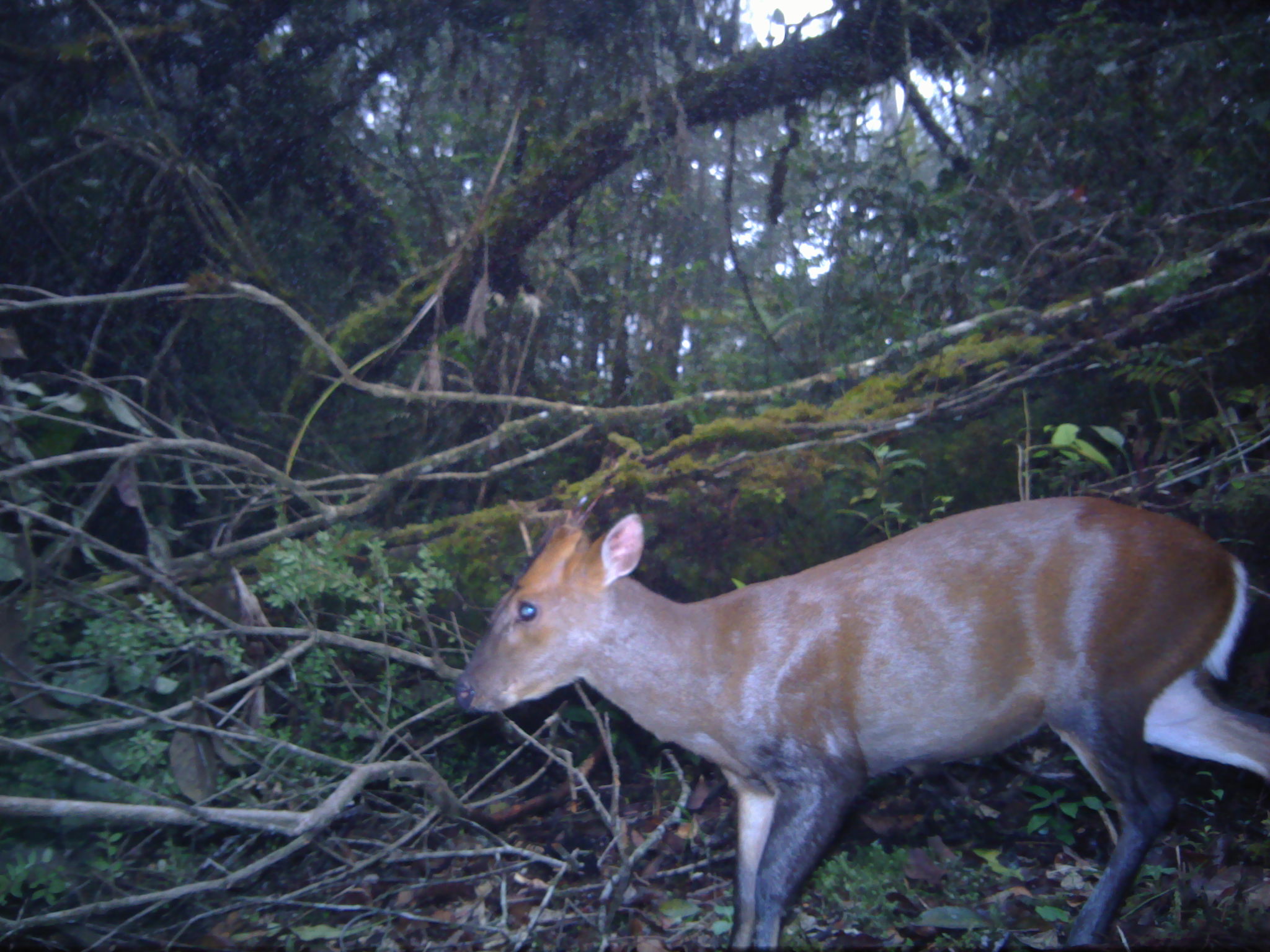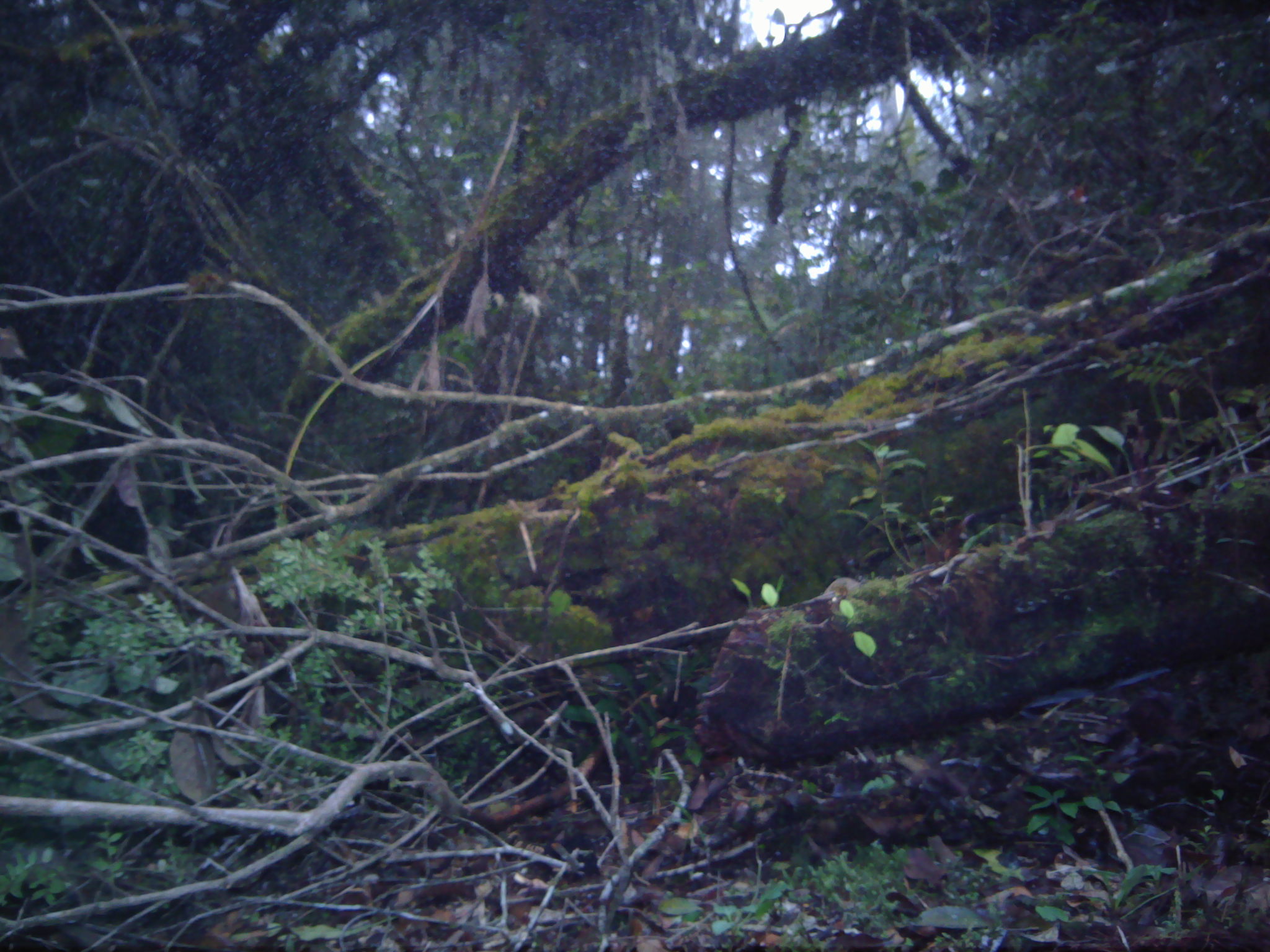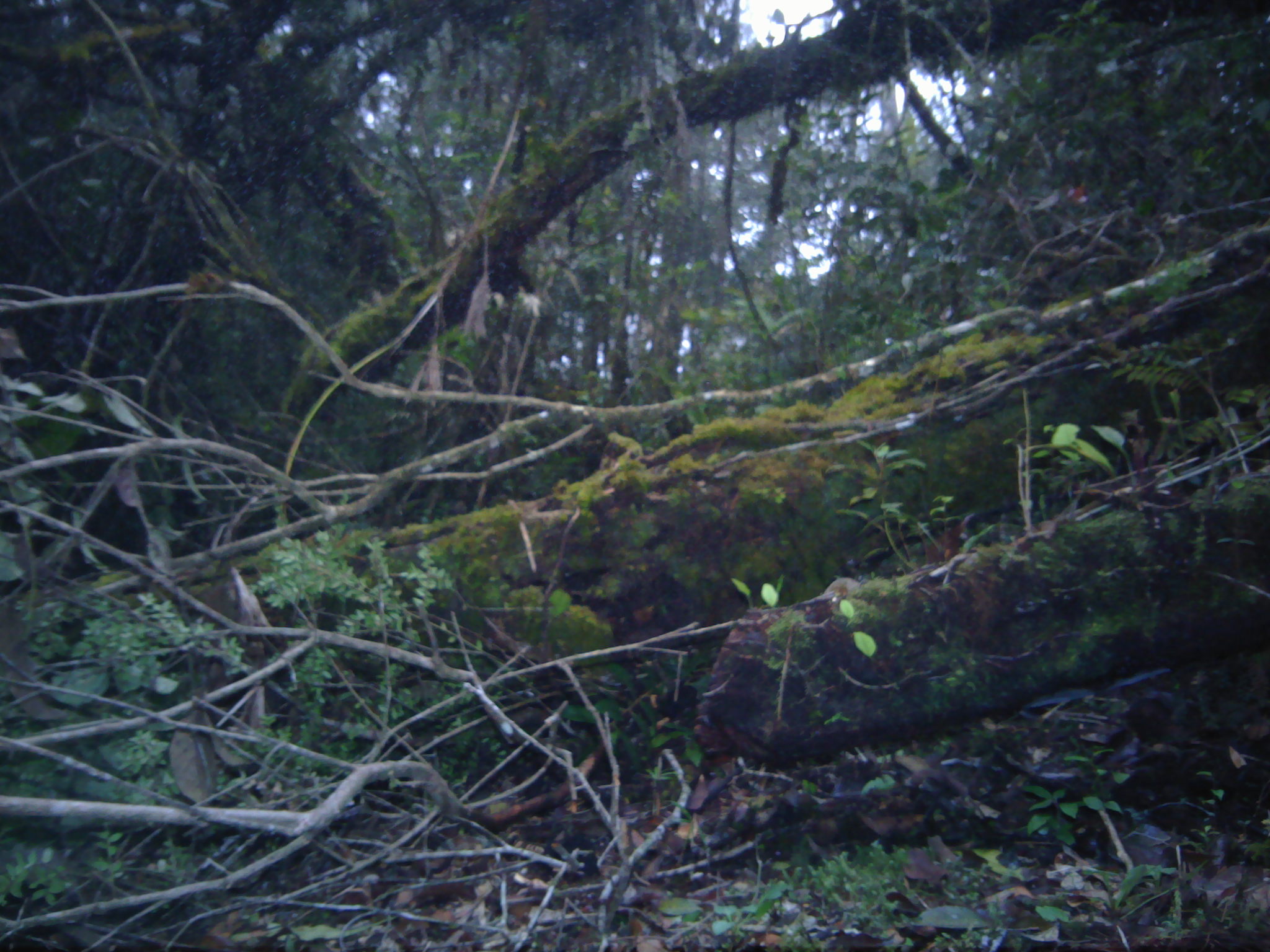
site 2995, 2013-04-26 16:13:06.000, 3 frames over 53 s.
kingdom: Animalia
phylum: Chordata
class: Mammalia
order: Artiodactyla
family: Cervidae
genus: Muntiacus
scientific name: Muntiacus muntjak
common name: southern red muntjac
Muntiacus muntjak (southern red muntjac), count 1.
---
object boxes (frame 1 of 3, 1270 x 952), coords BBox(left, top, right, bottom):
muntiacus muntjak: BBox(449, 492, 1270, 952)